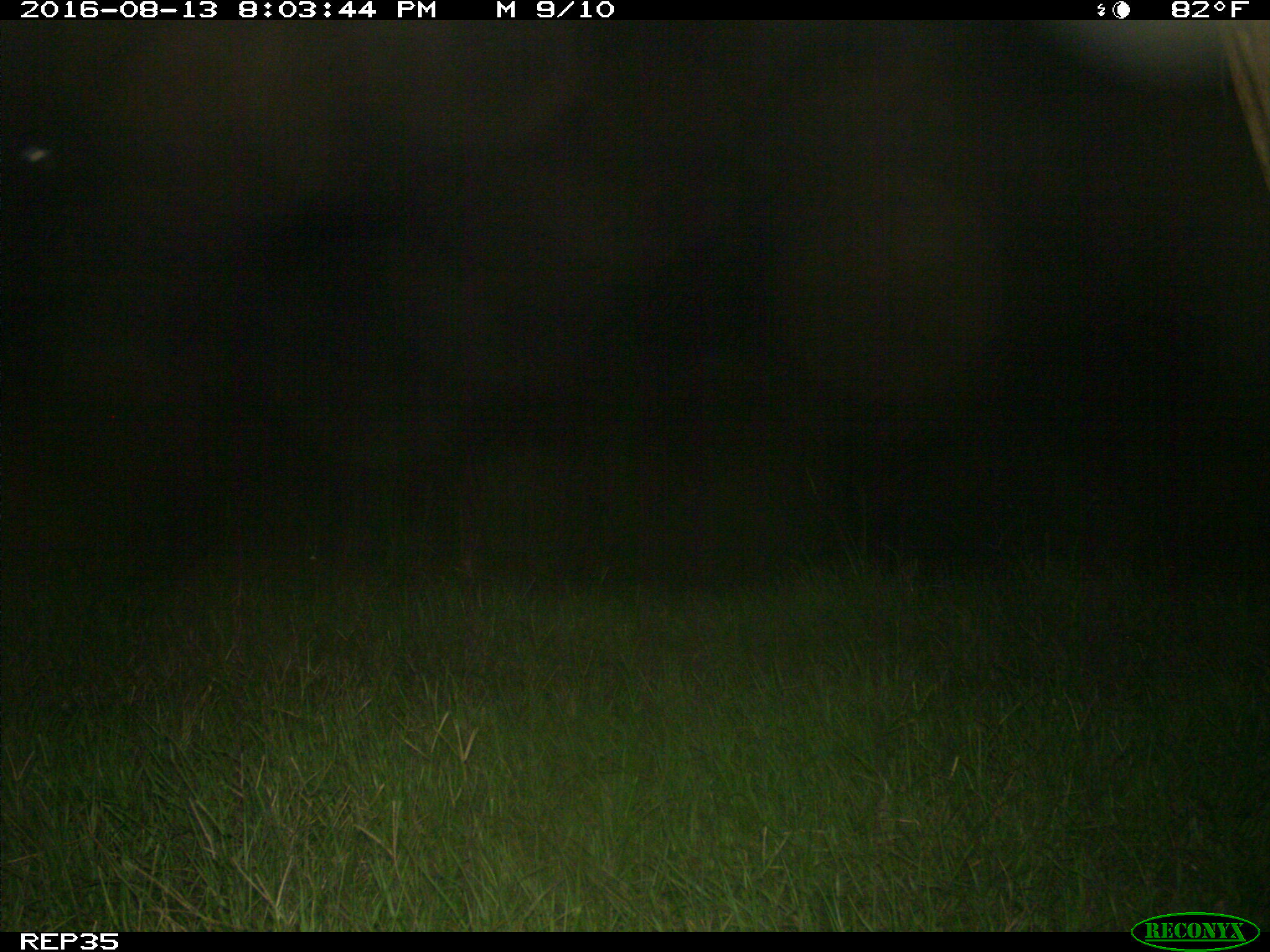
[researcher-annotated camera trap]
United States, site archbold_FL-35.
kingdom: Animalia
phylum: Chordata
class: Mammalia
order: Artiodactyla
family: Bovidae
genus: Bos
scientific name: Bos taurus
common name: domestic cow